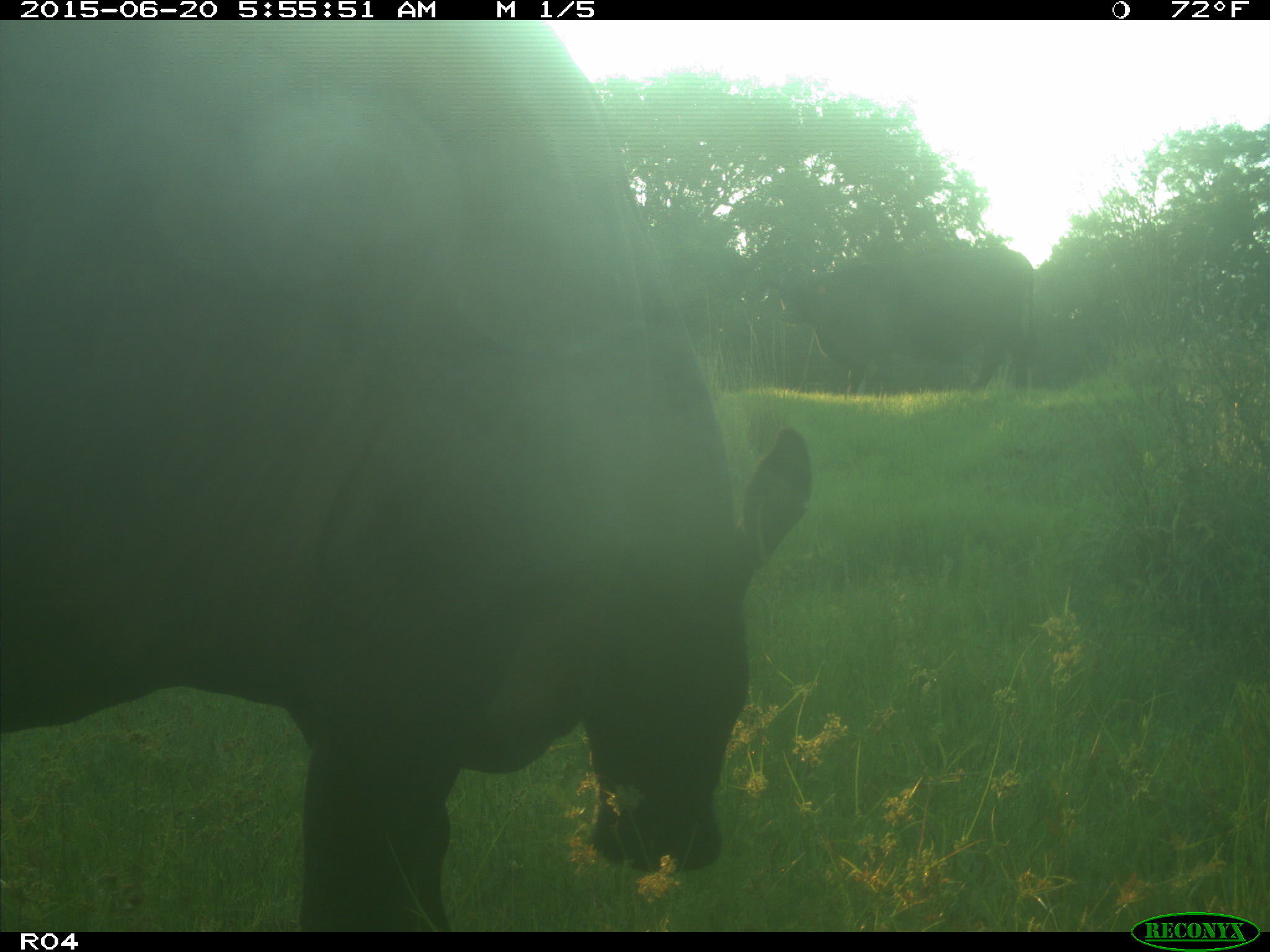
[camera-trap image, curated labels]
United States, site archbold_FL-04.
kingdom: Animalia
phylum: Chordata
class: Mammalia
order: Artiodactyla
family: Bovidae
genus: Bos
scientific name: Bos taurus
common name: domestic cow